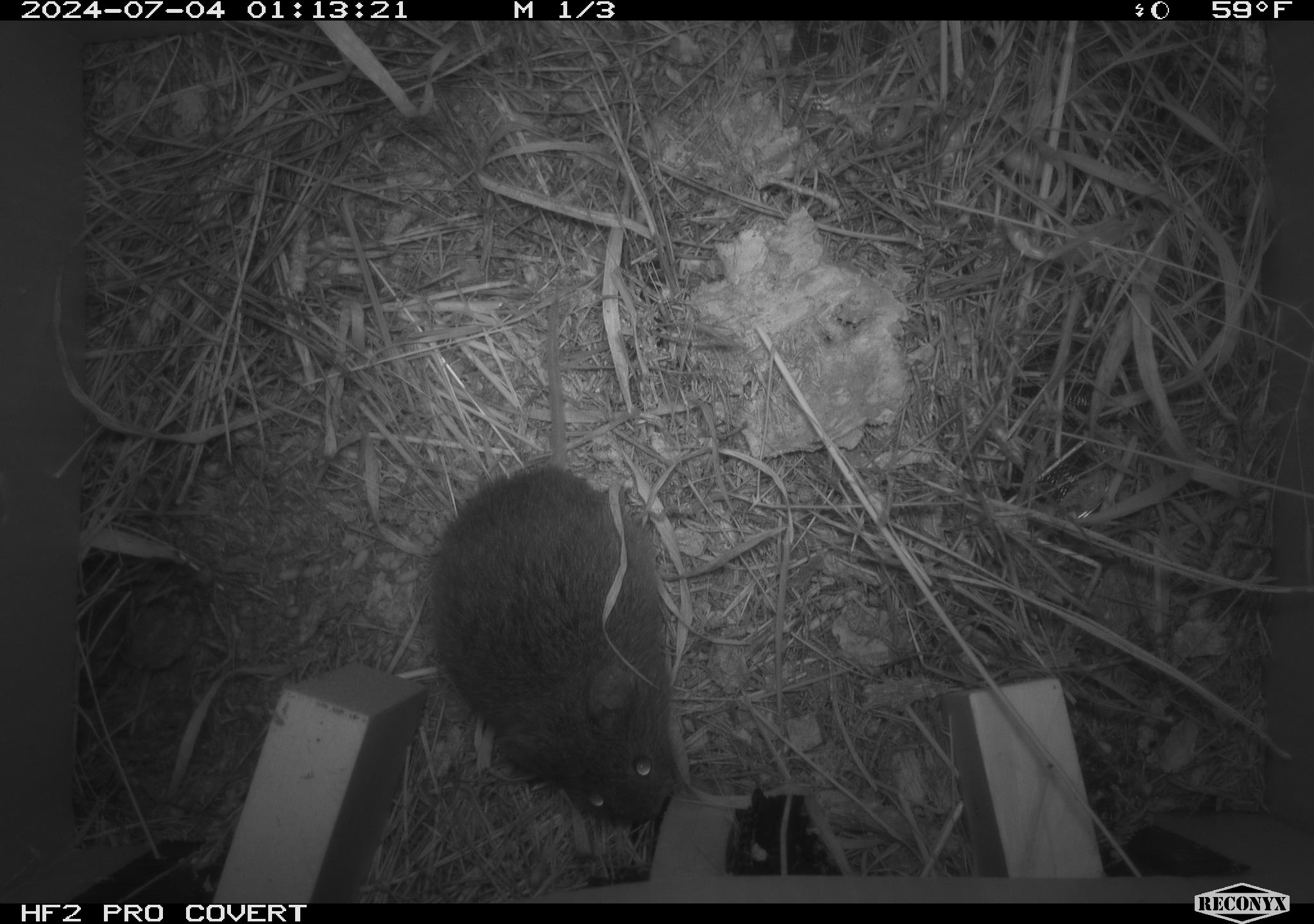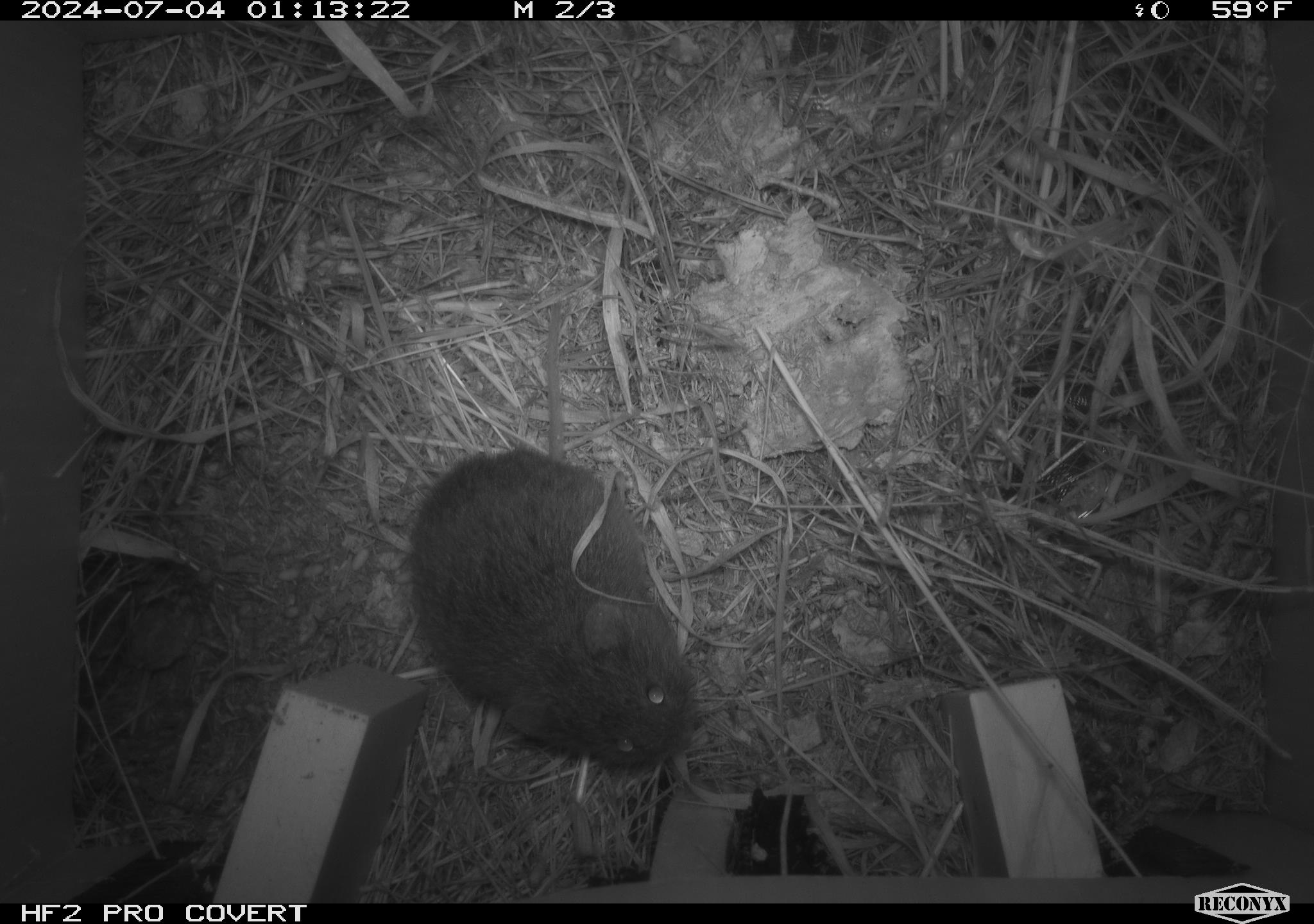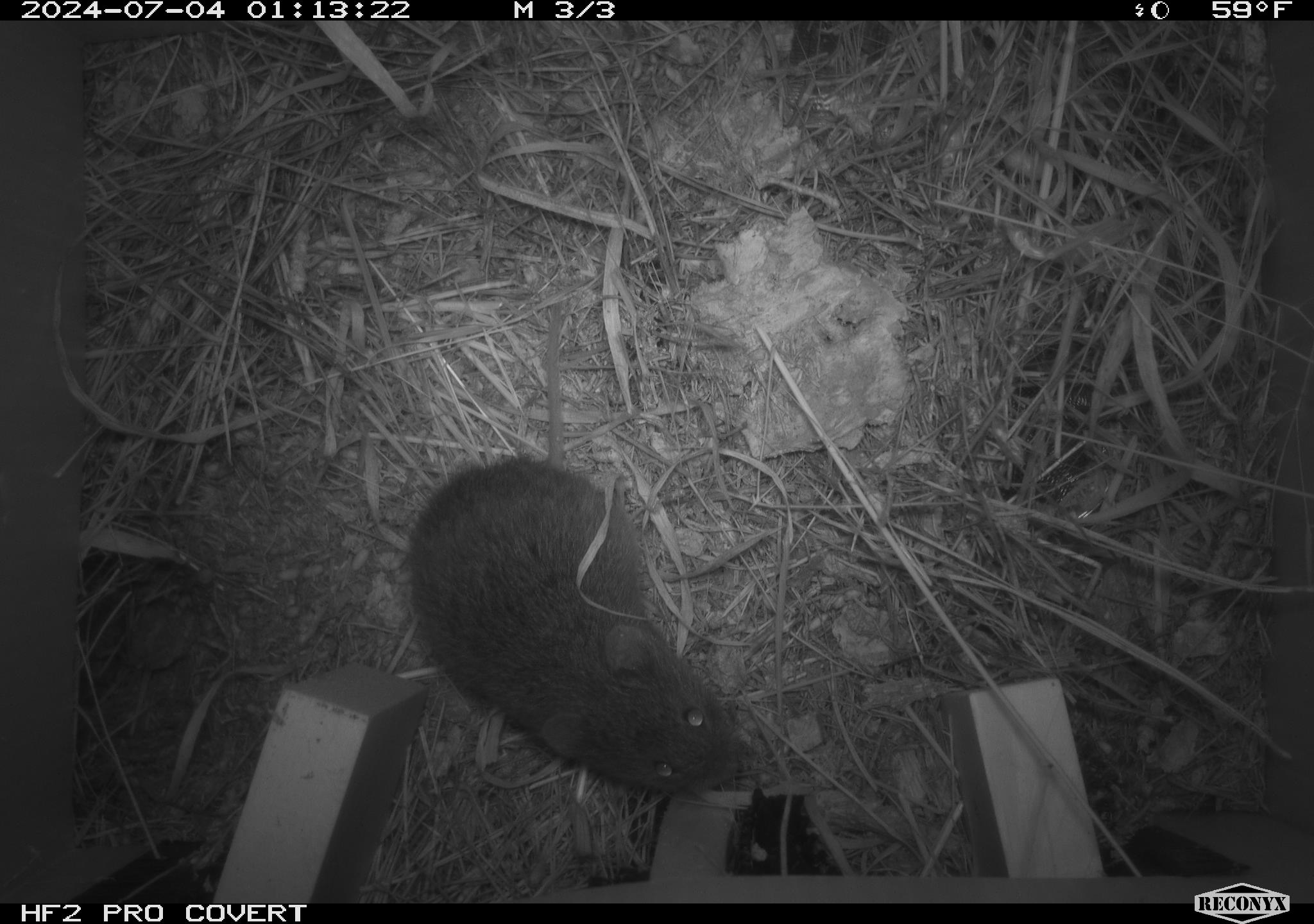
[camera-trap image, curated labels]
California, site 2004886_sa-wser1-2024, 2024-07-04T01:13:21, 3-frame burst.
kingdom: Animalia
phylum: Chordata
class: Mammalia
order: Rodentia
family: Cricetidae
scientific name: Arvicolinae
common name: voles, lemmings, and muskrats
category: arvicolinae subfamily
Arvicolinae subfamily (voles, lemmings, and muskrats) (Arvicolinae).